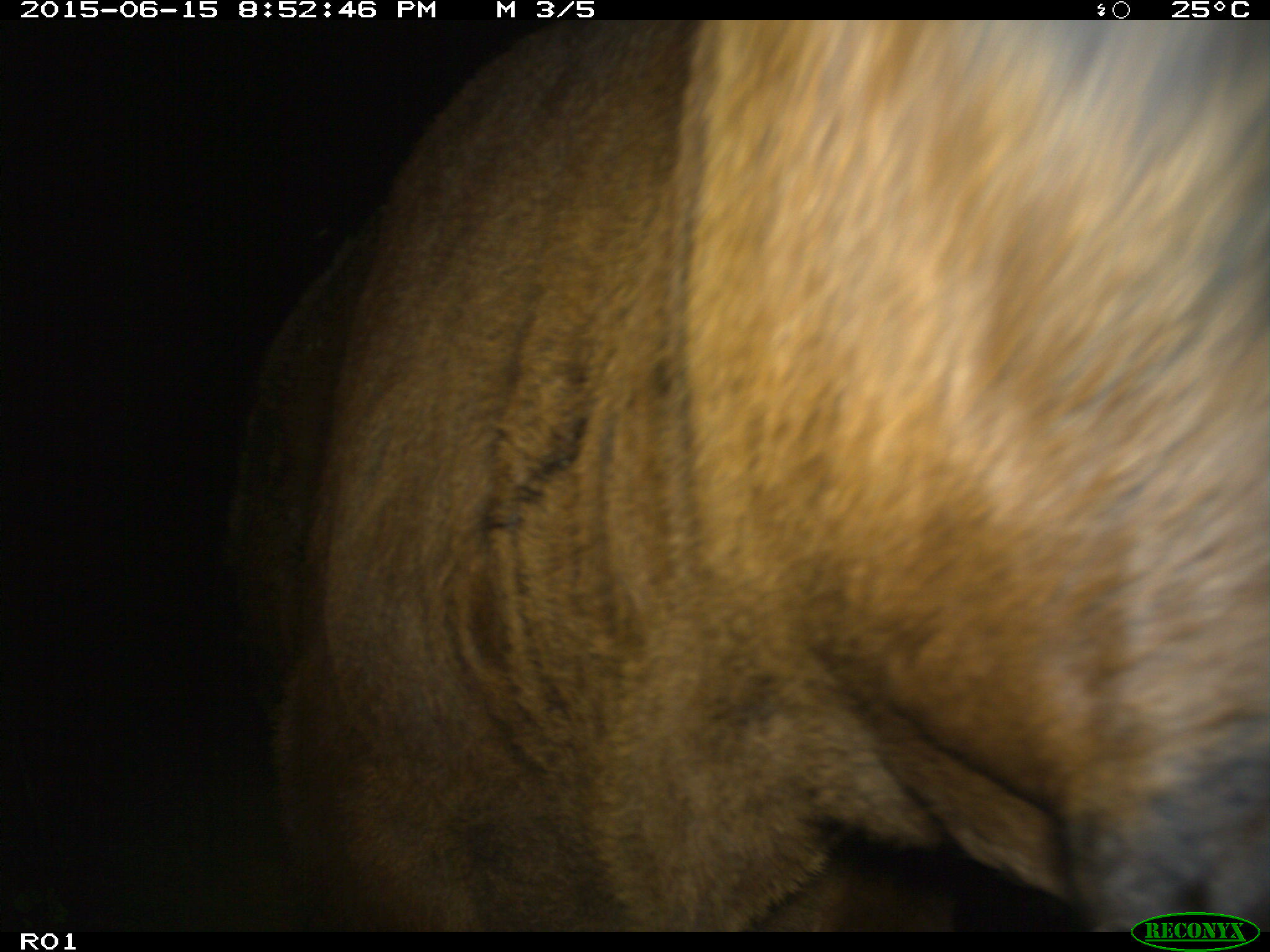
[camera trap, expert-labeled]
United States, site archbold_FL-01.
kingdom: Animalia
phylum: Chordata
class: Mammalia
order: Artiodactyla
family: Bovidae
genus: Bos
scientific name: Bos taurus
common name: domestic cow